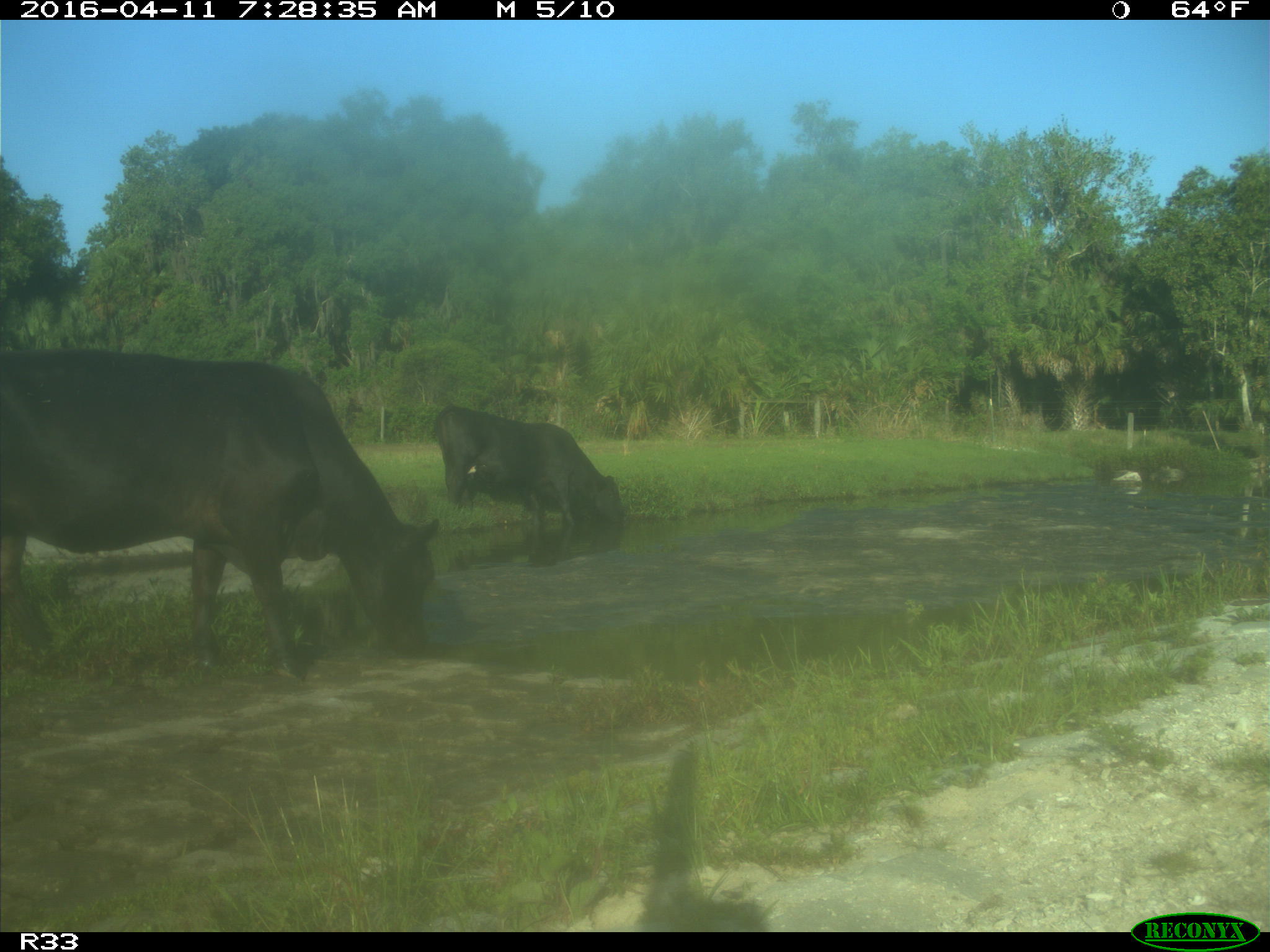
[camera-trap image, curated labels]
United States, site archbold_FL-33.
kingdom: Animalia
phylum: Chordata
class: Mammalia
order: Artiodactyla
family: Bovidae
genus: Bos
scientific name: Bos taurus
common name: domestic cow